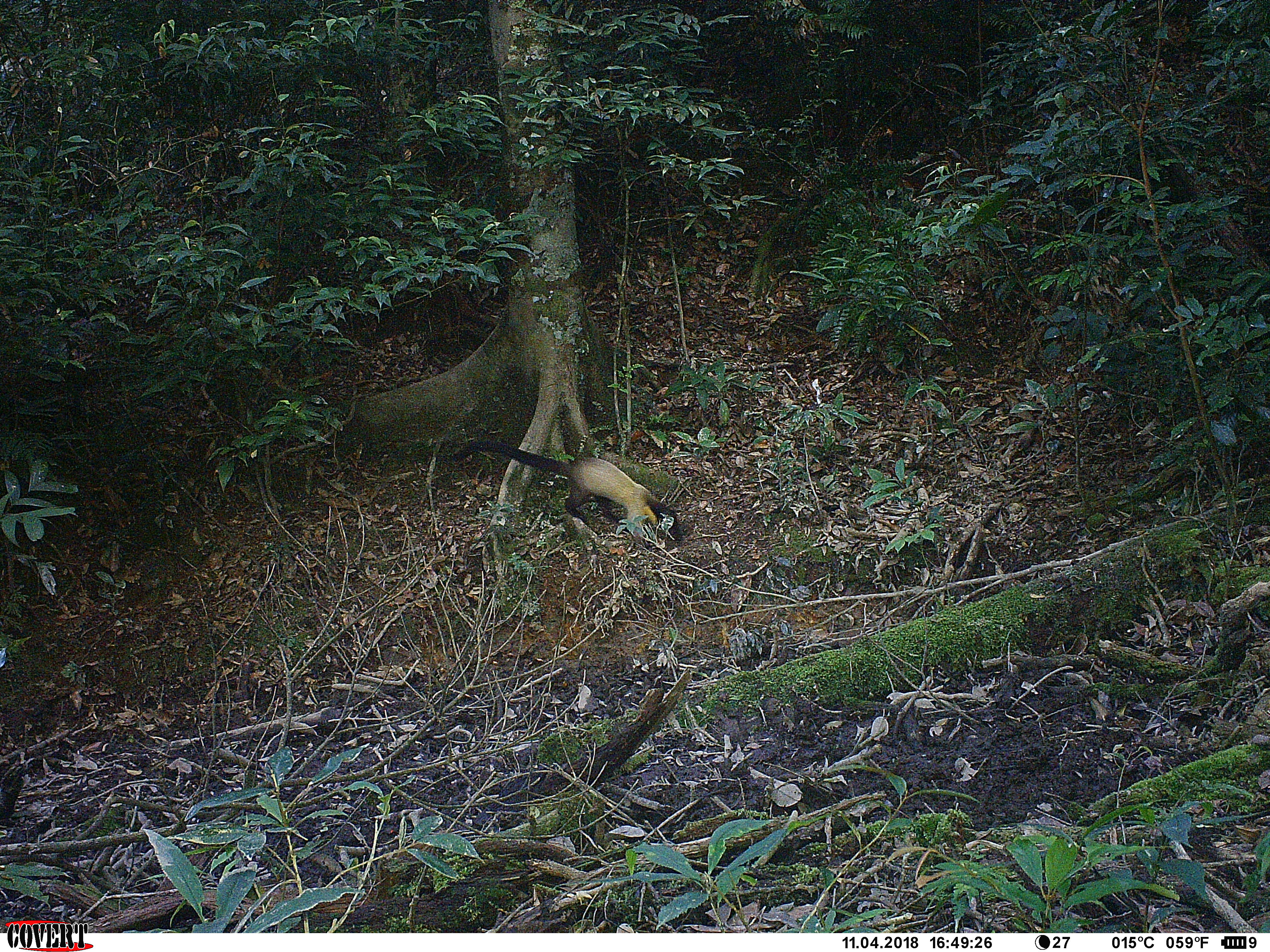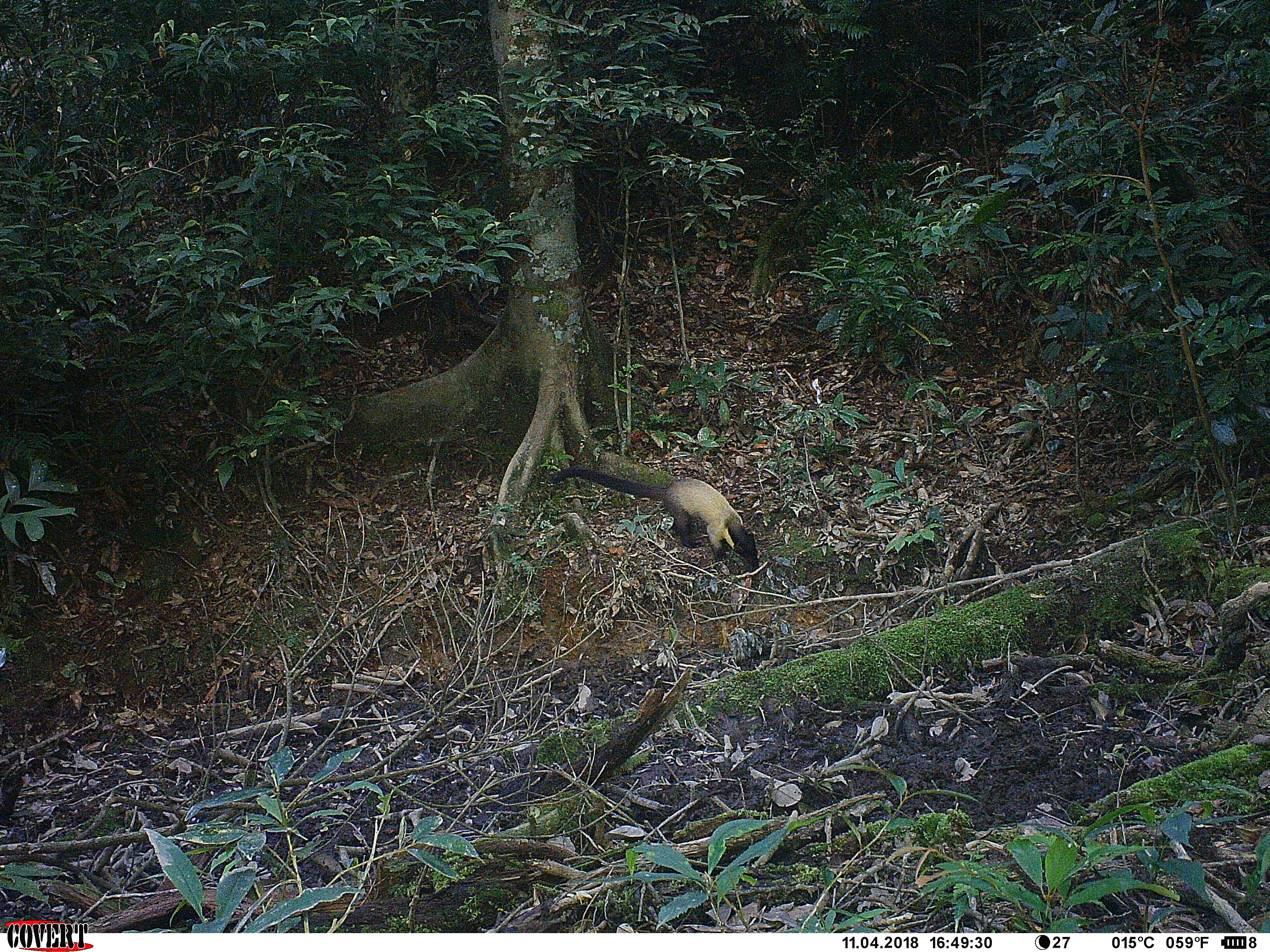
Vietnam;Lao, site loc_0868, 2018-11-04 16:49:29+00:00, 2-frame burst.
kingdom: Animalia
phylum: Chordata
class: Mammalia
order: Carnivora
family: Mustelidae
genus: Martes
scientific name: Martes flavigula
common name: yellow-throated marten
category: yellow throated marten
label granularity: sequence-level